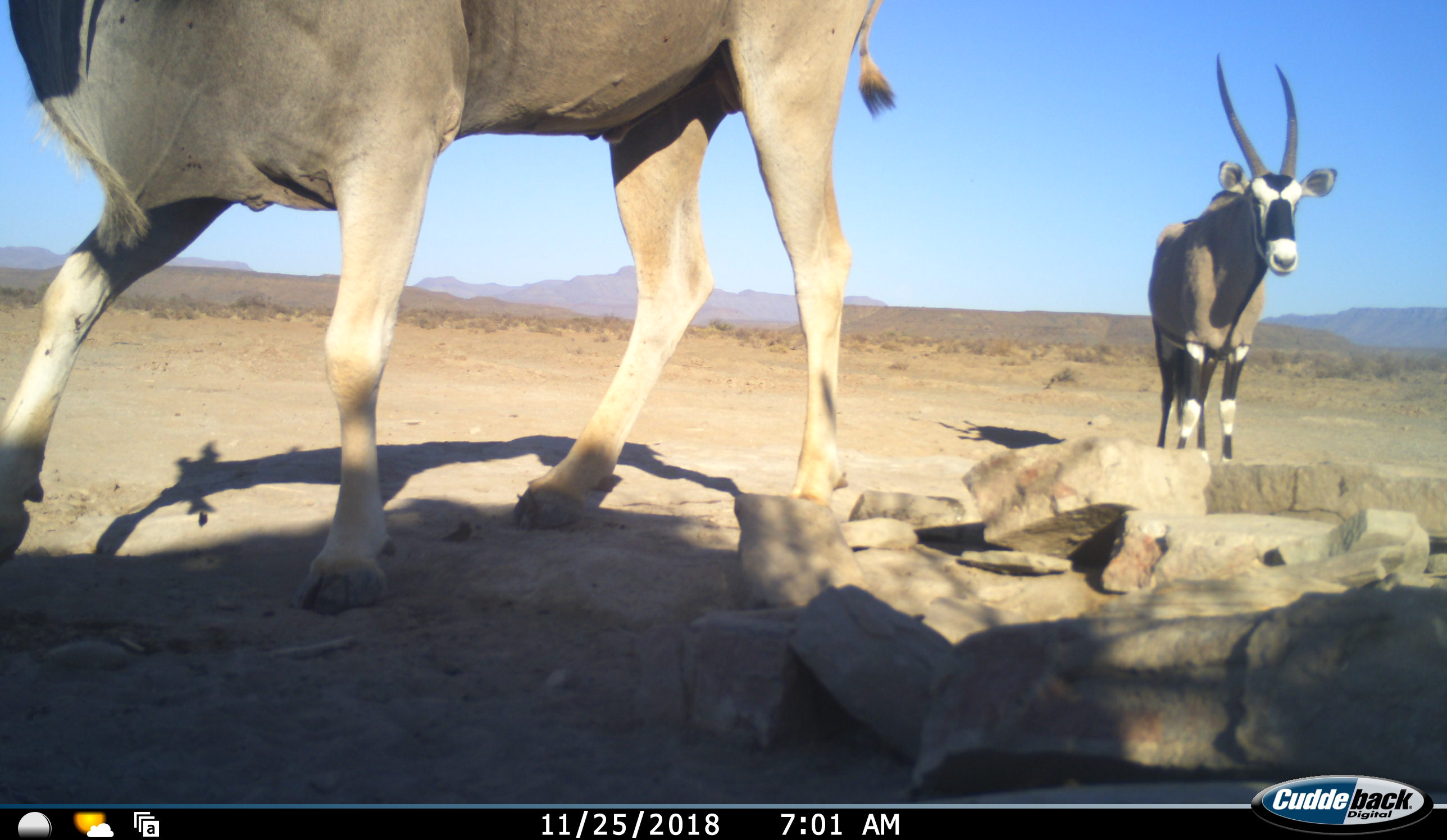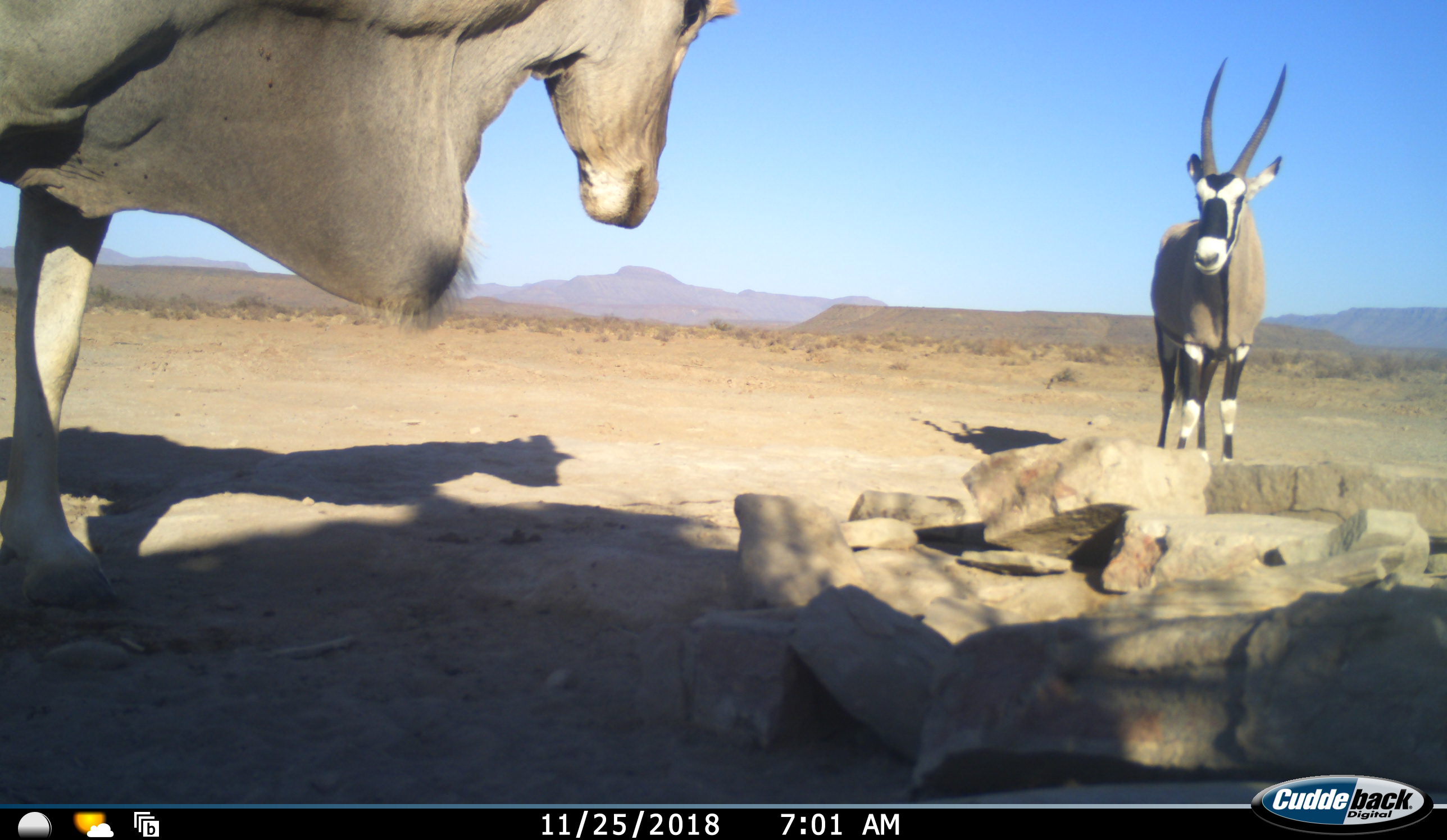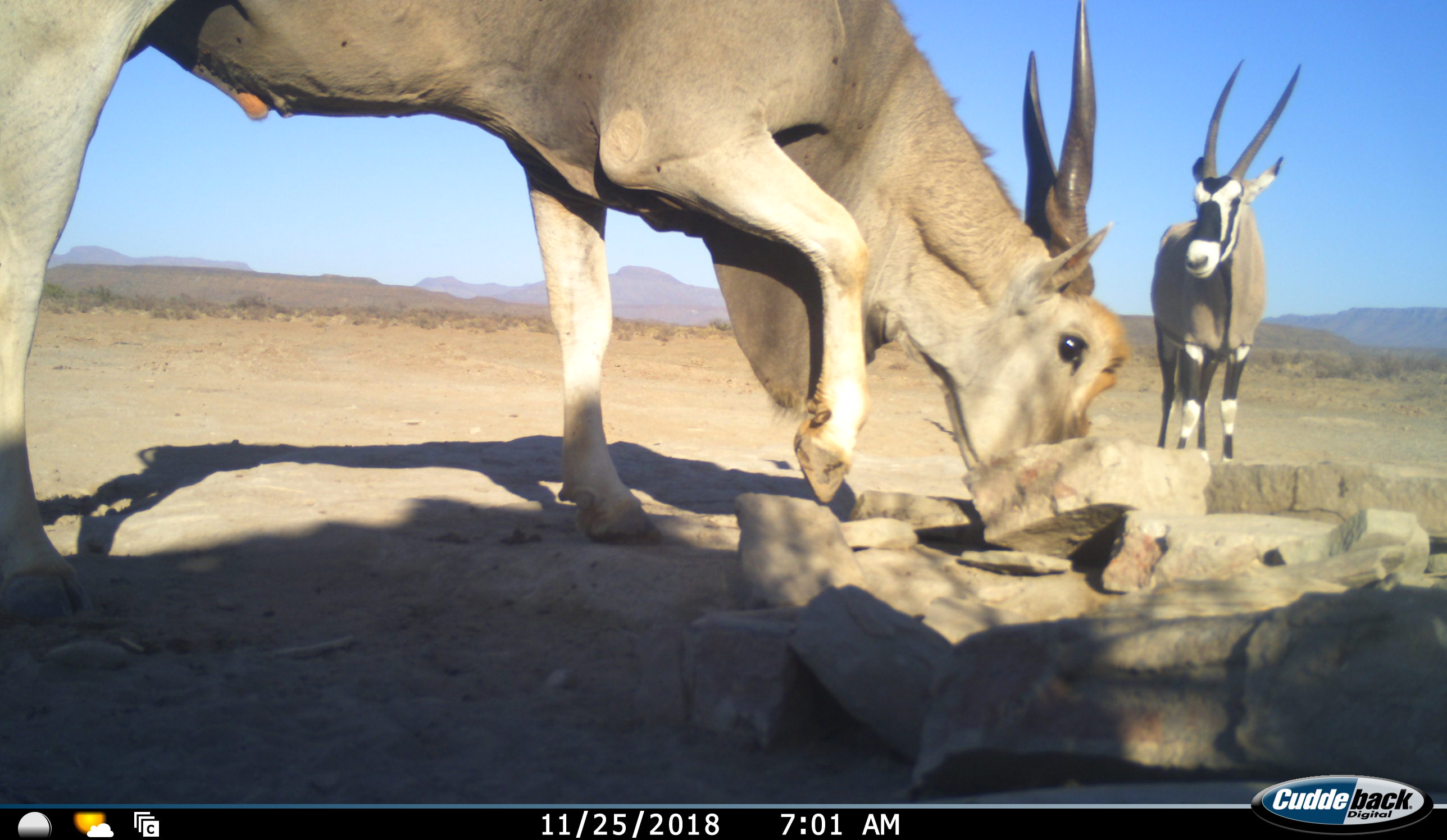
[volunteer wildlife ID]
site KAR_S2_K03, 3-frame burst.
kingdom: Animalia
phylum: Chordata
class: Mammalia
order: Artiodactyla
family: Bovidae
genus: Tragelaphus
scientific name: Tragelaphus oryx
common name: eland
Eland (Tragelaphus oryx), count 1. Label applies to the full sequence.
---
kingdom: Animalia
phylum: Chordata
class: Mammalia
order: Artiodactyla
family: Bovidae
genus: Oryx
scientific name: Oryx gazella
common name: gemsbok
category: oryx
Oryx (gemsbok) (Oryx gazella), count 1. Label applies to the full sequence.